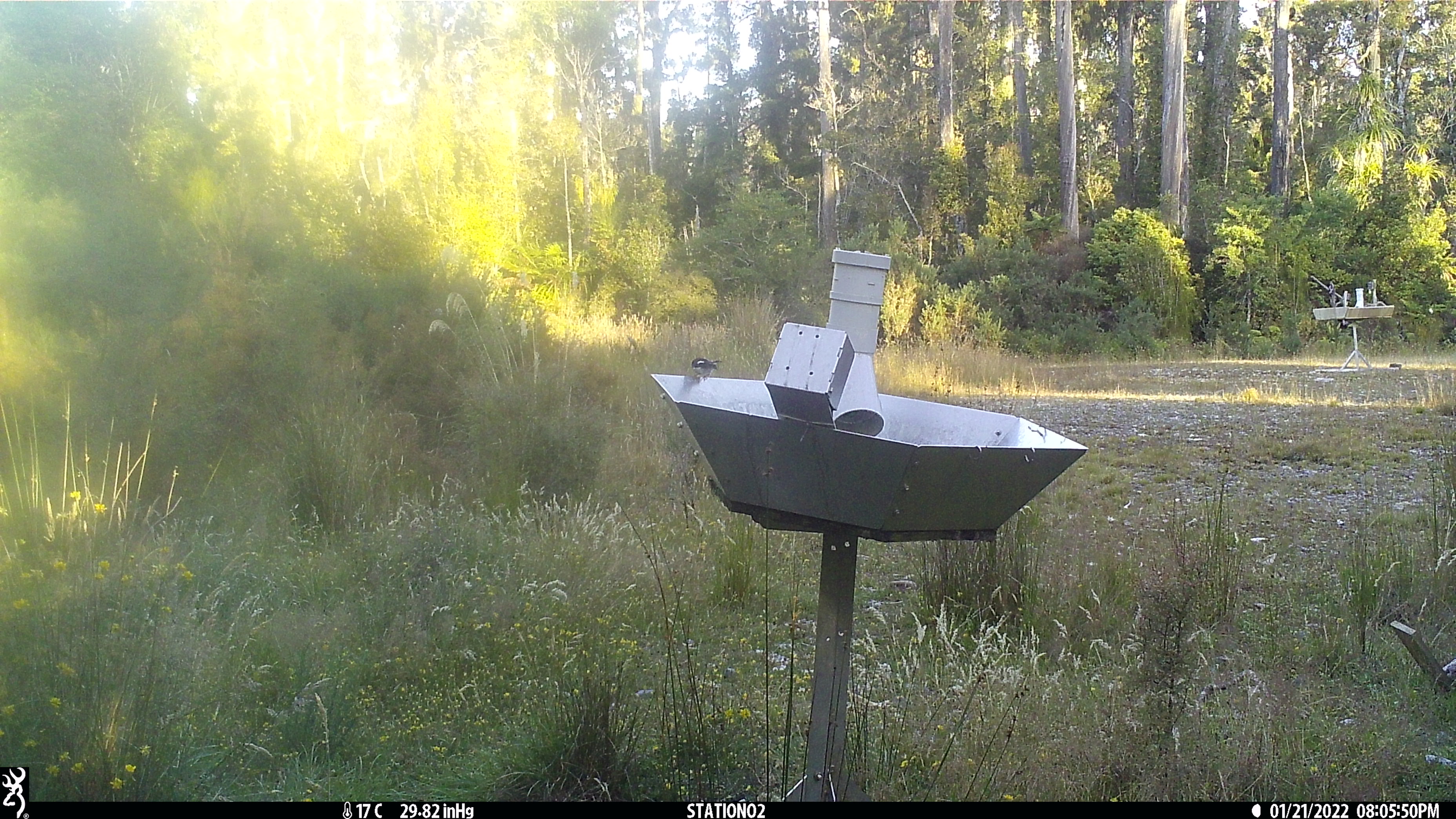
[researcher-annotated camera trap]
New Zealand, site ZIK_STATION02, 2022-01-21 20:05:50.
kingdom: Animalia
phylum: Chordata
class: Aves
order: Passeriformes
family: Petroicidae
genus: Petroica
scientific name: Petroica macrocephala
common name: tomtit